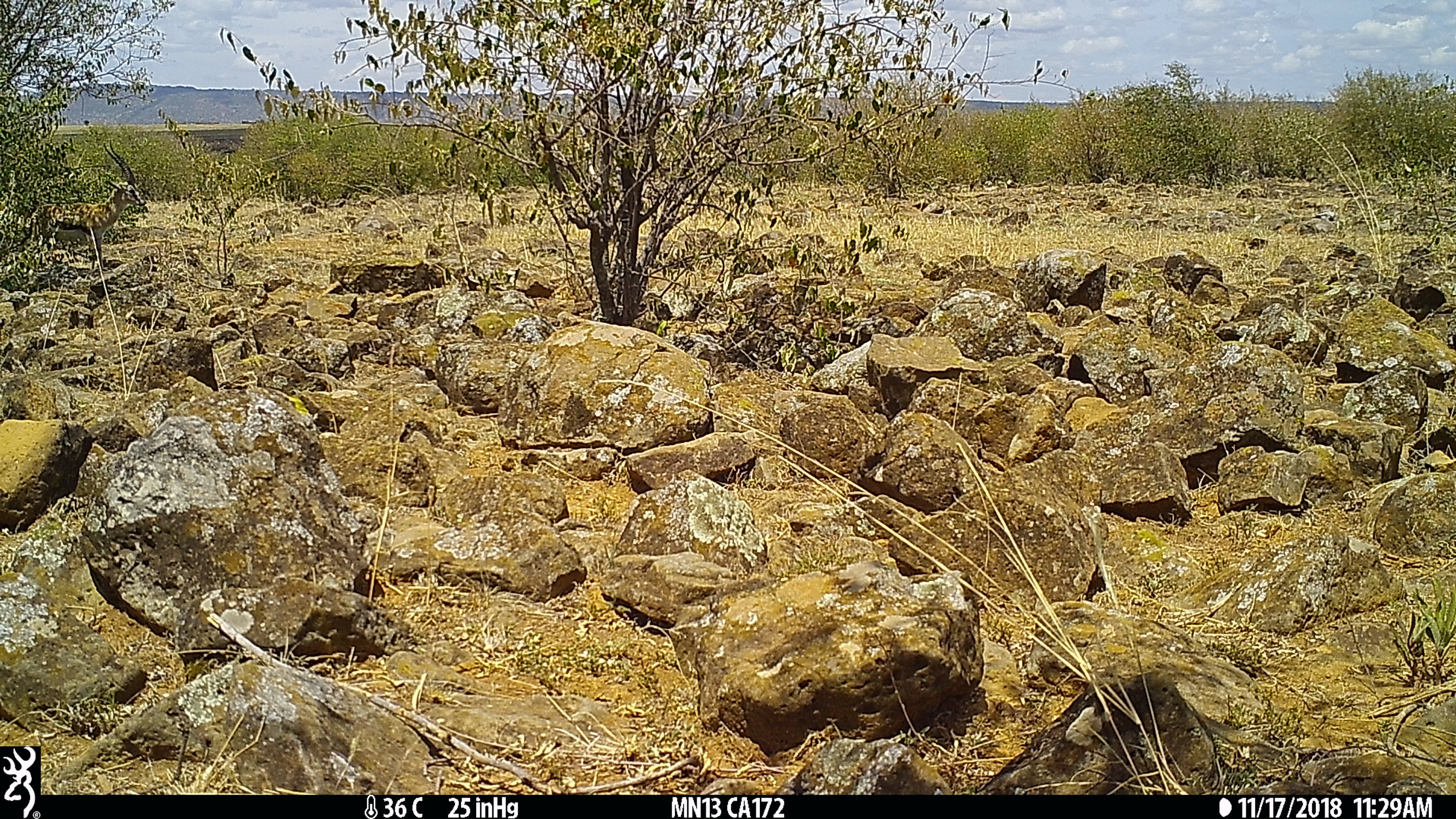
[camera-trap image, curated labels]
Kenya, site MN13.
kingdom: Animalia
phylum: Chordata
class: Mammalia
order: Artiodactyla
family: Bovidae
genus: Eudorcas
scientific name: Eudorcas thomsonii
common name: thomon's gazelle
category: gazelle thomsons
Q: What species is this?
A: Gazelle thomsons (thomon's gazelle) (Eudorcas thomsonii).